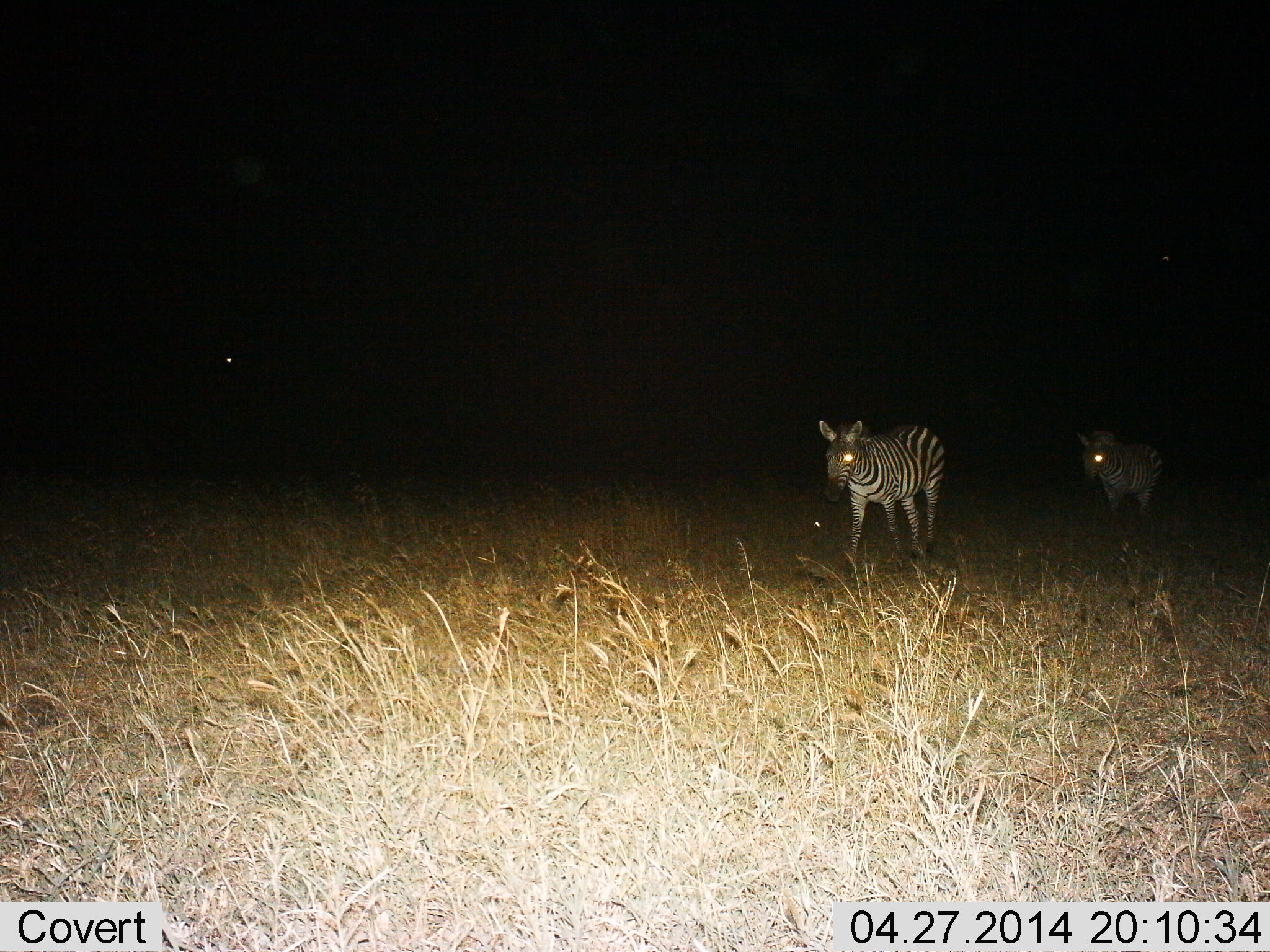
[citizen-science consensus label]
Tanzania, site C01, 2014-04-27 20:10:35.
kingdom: Animalia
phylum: Chordata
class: Mammalia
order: Perissodactyla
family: Equidae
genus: Equus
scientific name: Equus quagga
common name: plains zebra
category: zebra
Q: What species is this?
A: Zebra (plains zebra) (Equus quagga).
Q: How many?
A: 2.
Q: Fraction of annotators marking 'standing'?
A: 20%.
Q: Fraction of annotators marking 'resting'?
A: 0%.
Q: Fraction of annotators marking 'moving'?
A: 80%.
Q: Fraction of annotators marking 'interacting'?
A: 0%.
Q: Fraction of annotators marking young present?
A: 0%.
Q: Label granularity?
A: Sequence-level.